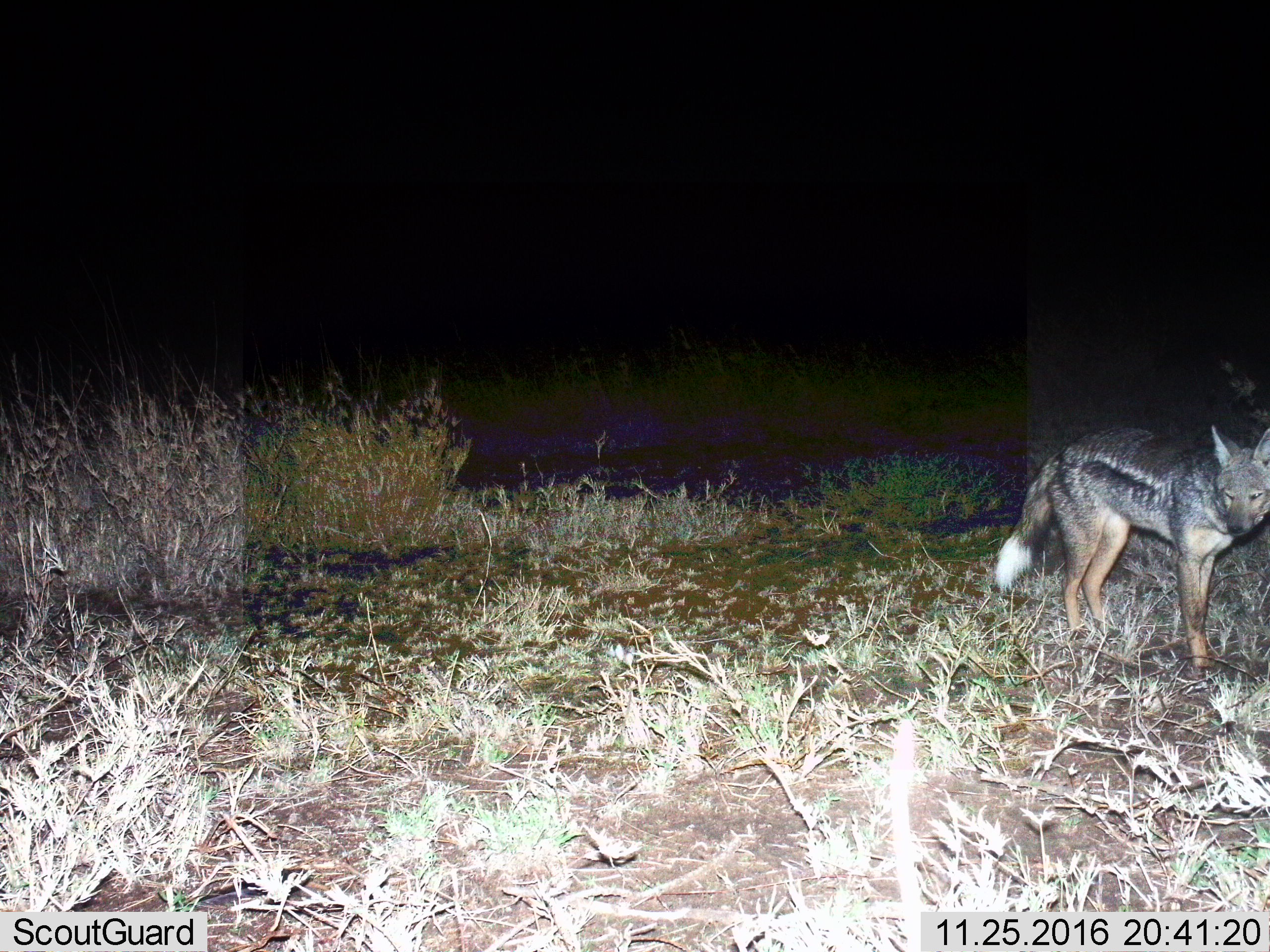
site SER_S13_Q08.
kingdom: Animalia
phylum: Chordata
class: Mammalia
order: Carnivora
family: Canidae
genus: Lupulella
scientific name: Lupulella mesomelas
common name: black-backed jackal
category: jackalblackbacked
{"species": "jackalblackbacked (black-backed jackal) (Lupulella mesomelas)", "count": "1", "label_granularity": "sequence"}